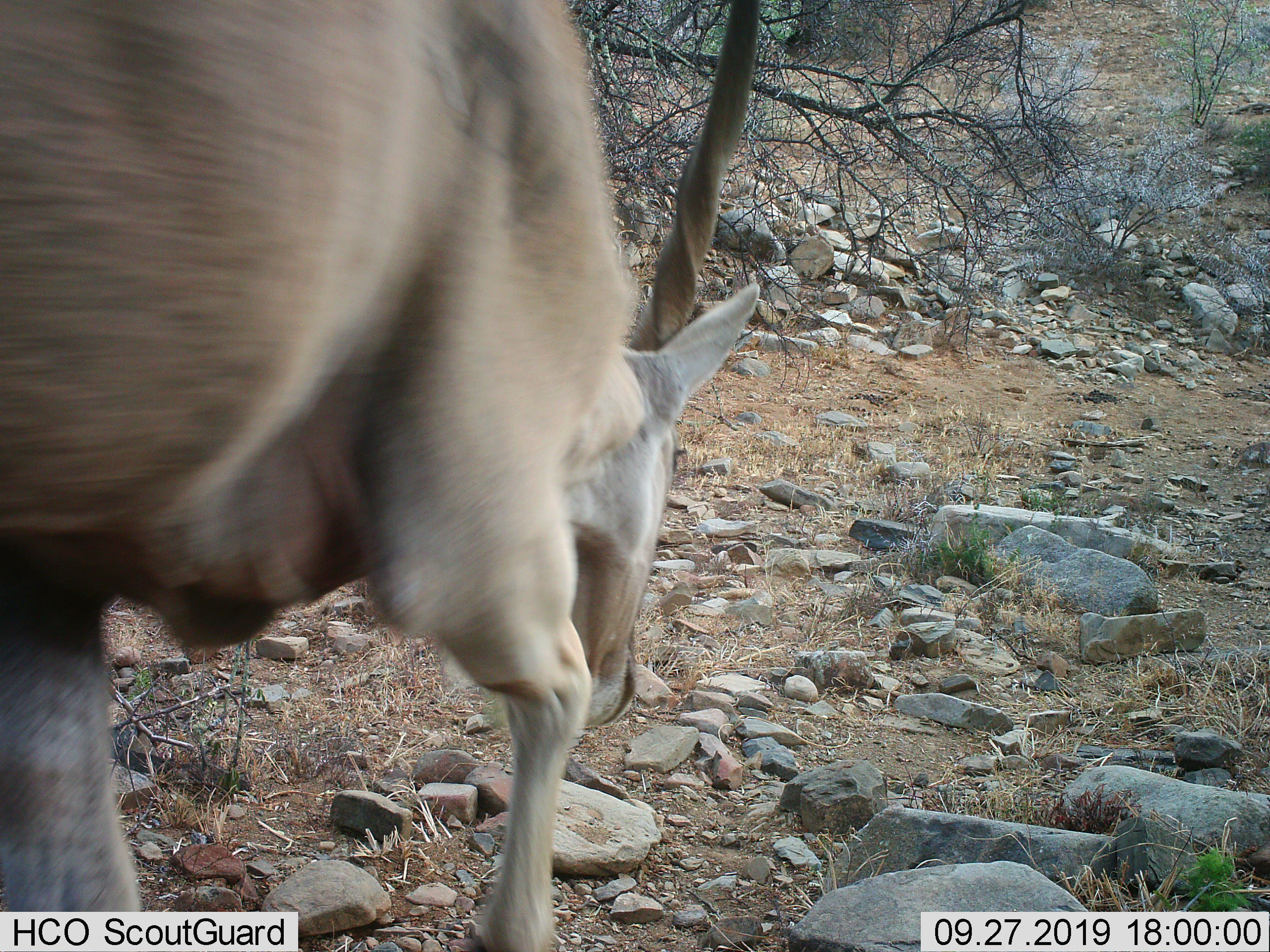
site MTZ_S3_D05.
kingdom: Animalia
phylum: Chordata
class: Mammalia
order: Artiodactyla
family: Bovidae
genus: Tragelaphus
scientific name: Tragelaphus oryx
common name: eland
Eland (Tragelaphus oryx), count 1. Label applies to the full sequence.